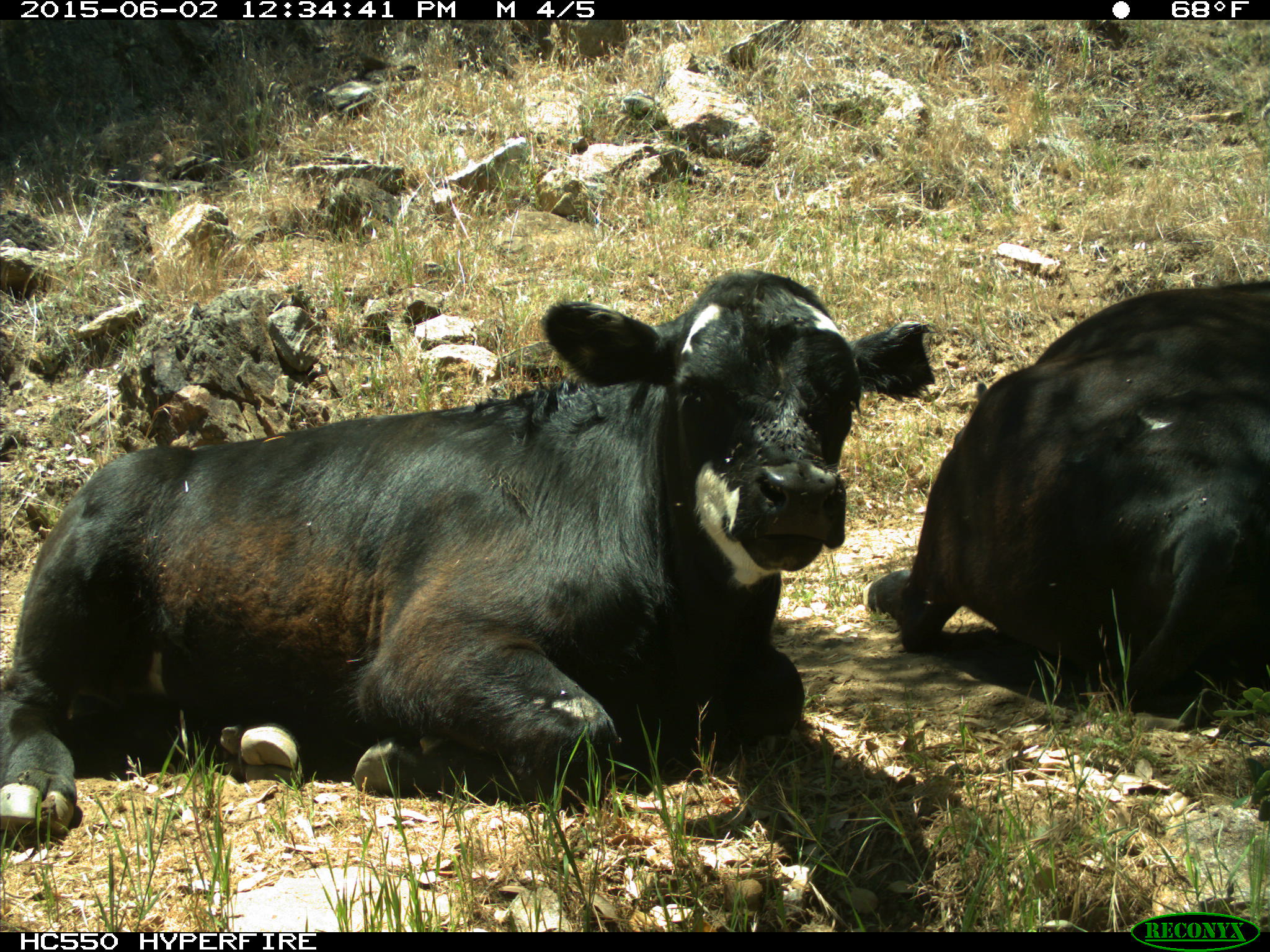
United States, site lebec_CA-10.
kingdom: Animalia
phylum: Chordata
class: Mammalia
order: Artiodactyla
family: Bovidae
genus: Bos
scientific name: Bos taurus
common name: domestic cow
Bos taurus (domestic cow).